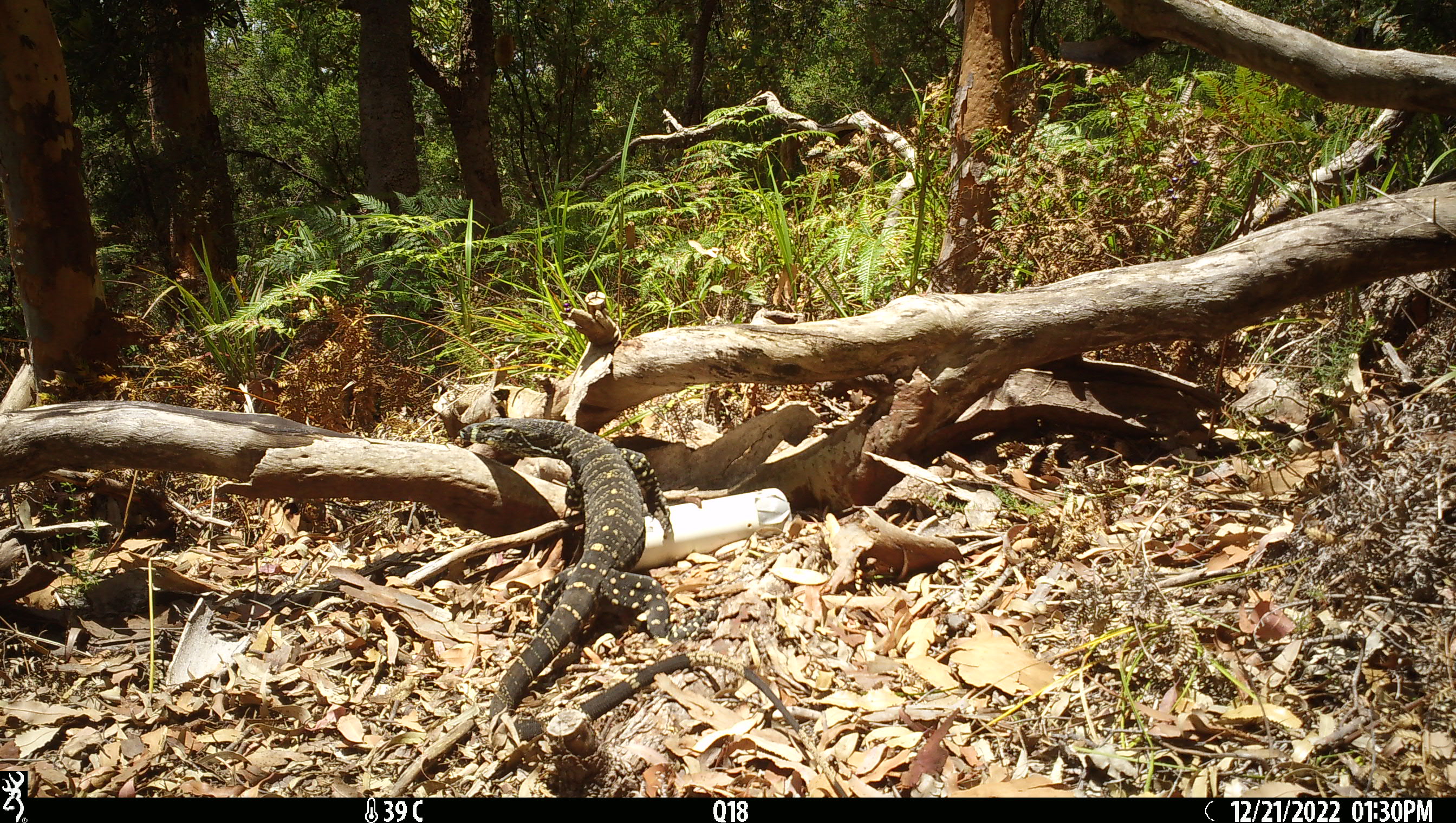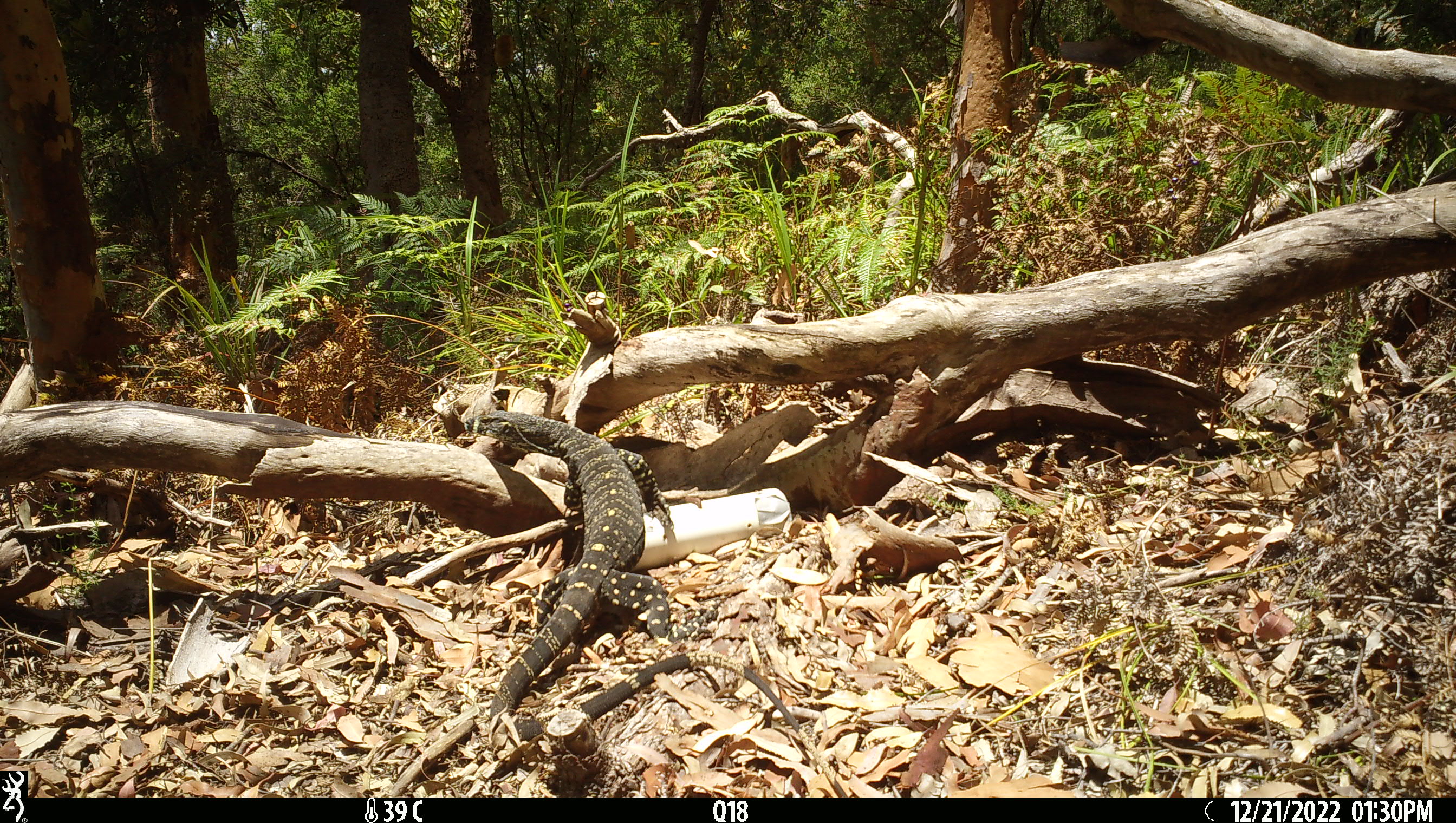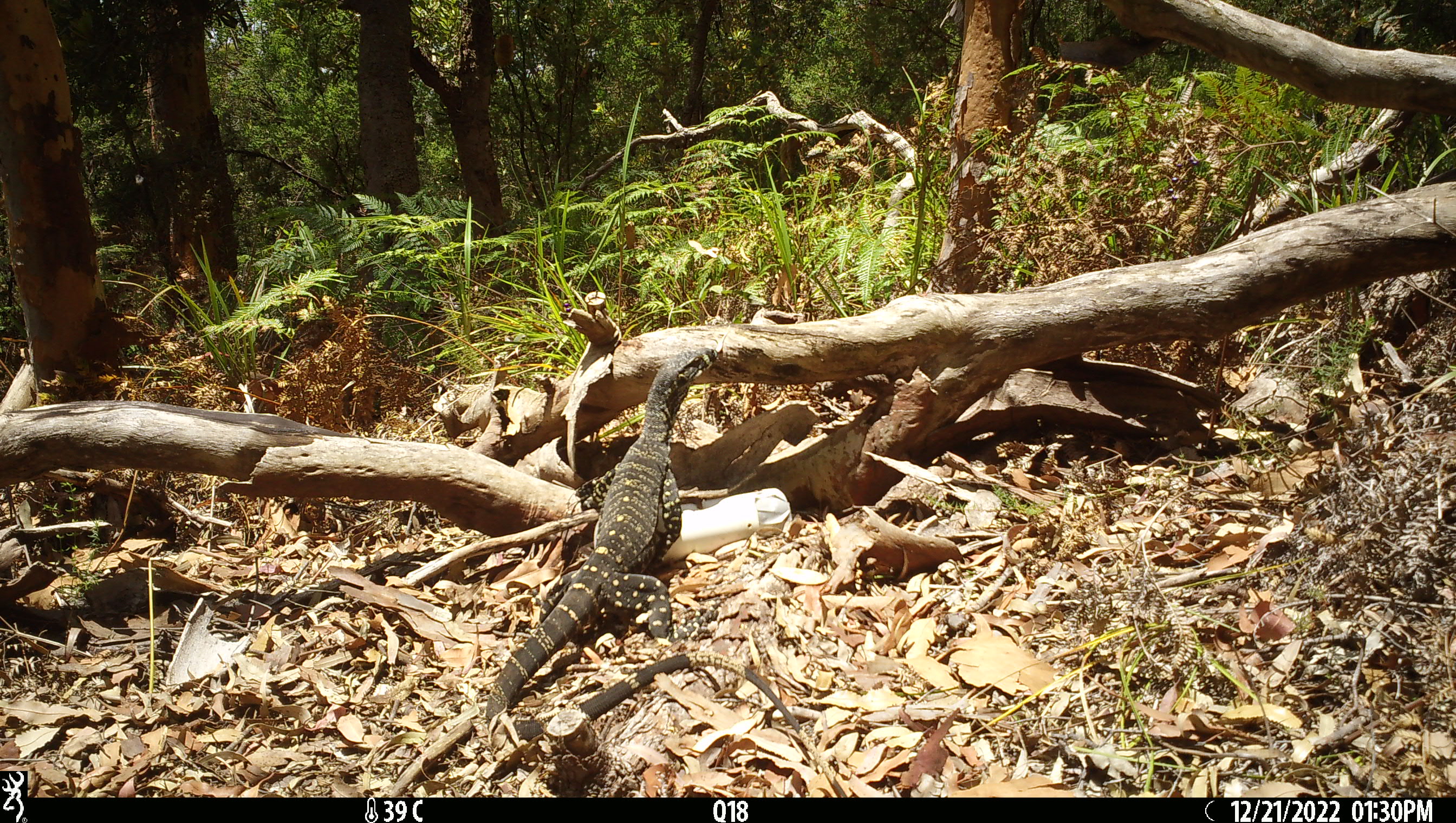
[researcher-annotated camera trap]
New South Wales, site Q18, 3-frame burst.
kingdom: Animalia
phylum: Chordata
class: Reptilia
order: Squamata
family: Varanidae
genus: Varanus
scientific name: Varanus varius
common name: lace monitor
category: goanna